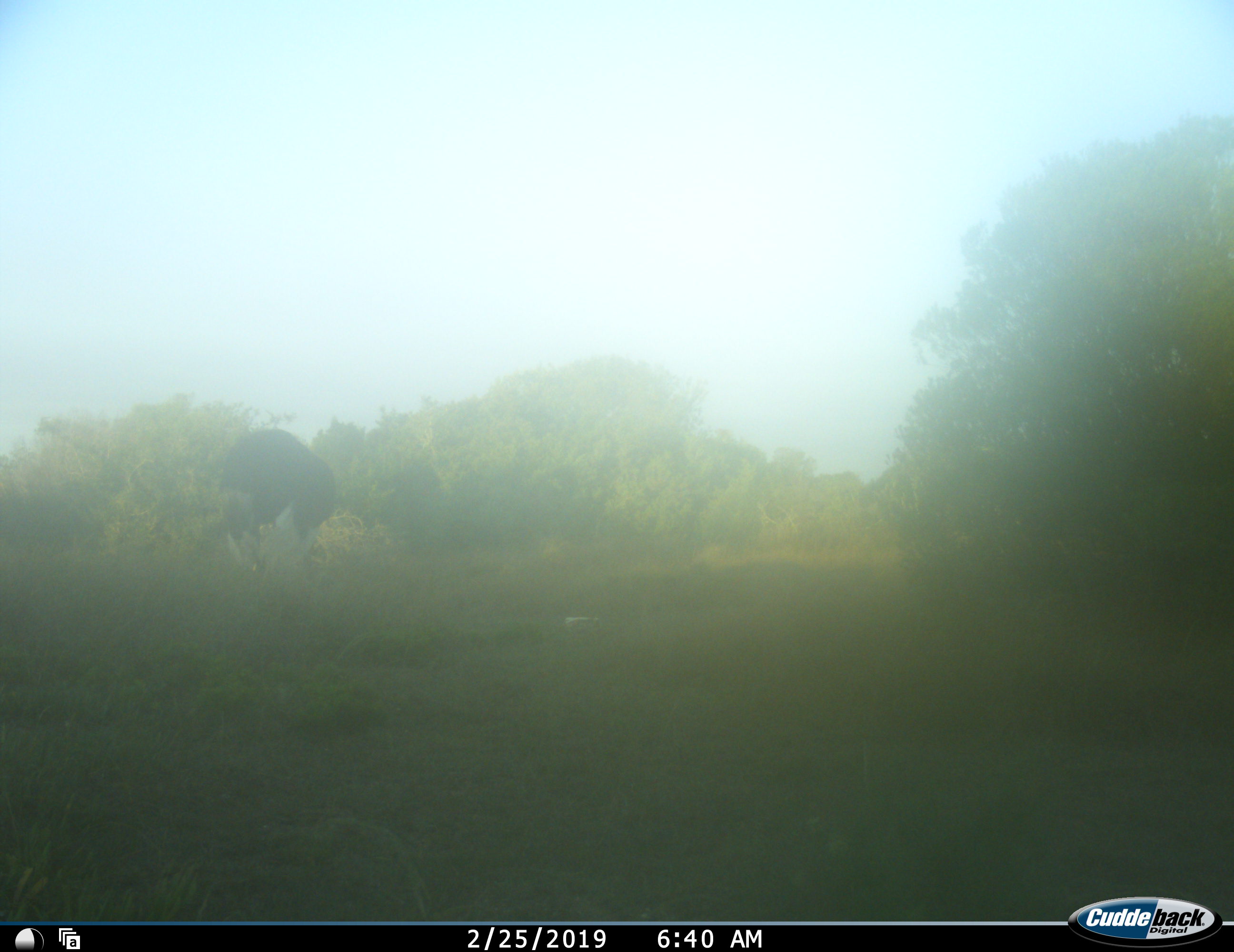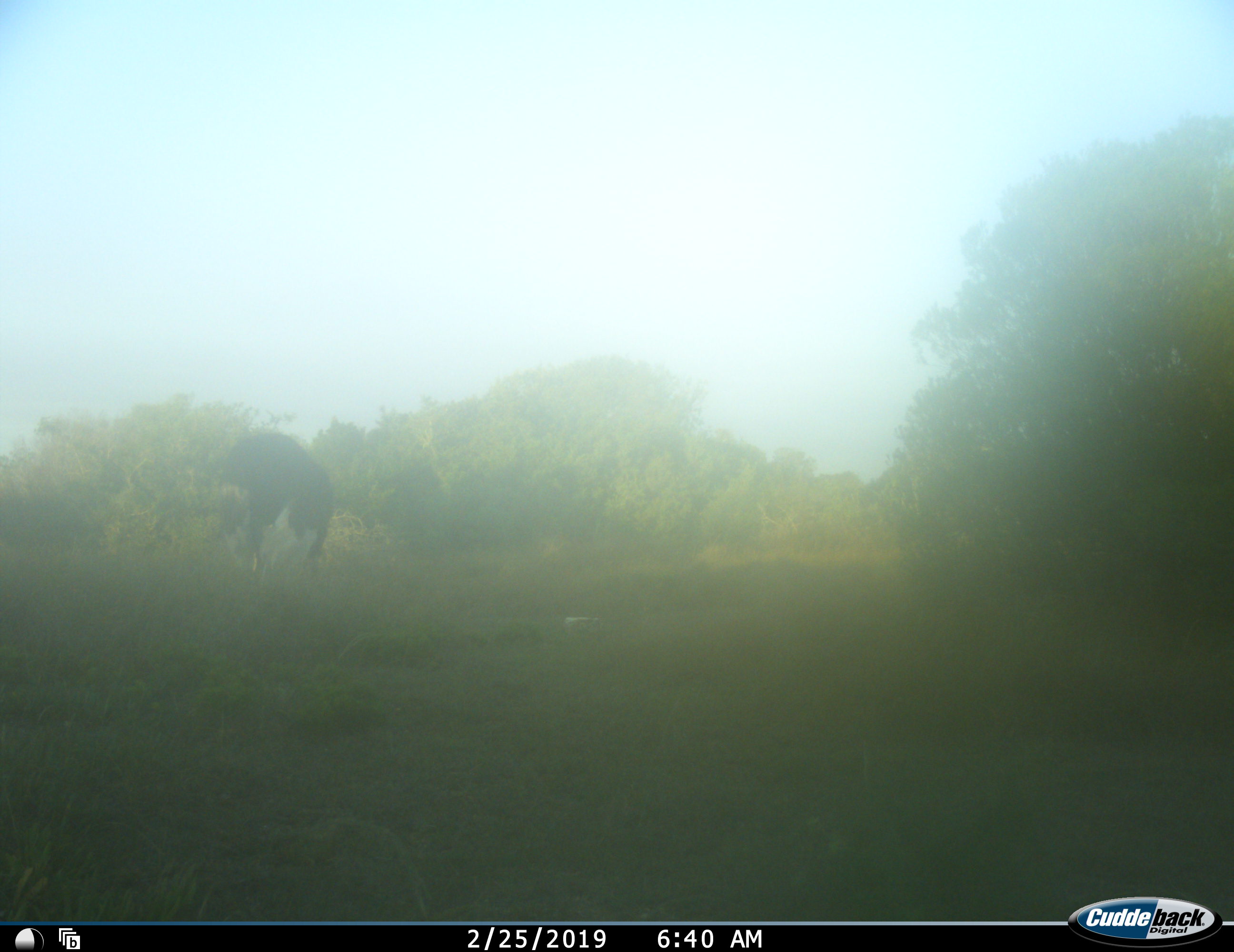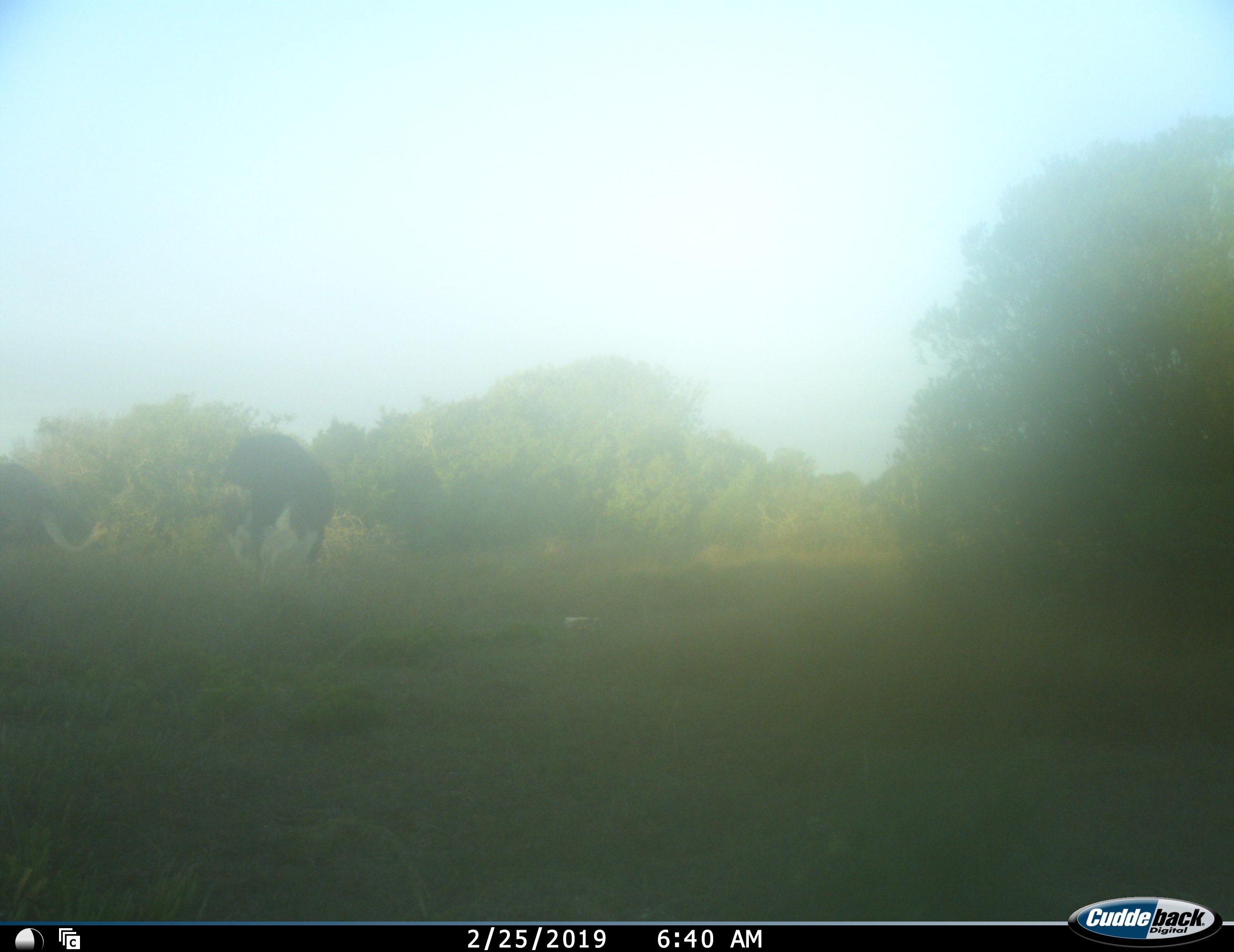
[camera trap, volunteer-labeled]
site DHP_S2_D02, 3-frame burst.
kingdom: Animalia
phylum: Chordata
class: Aves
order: Struthioniformes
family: Struthionidae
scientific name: Struthionidae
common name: ostrich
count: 2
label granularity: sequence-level